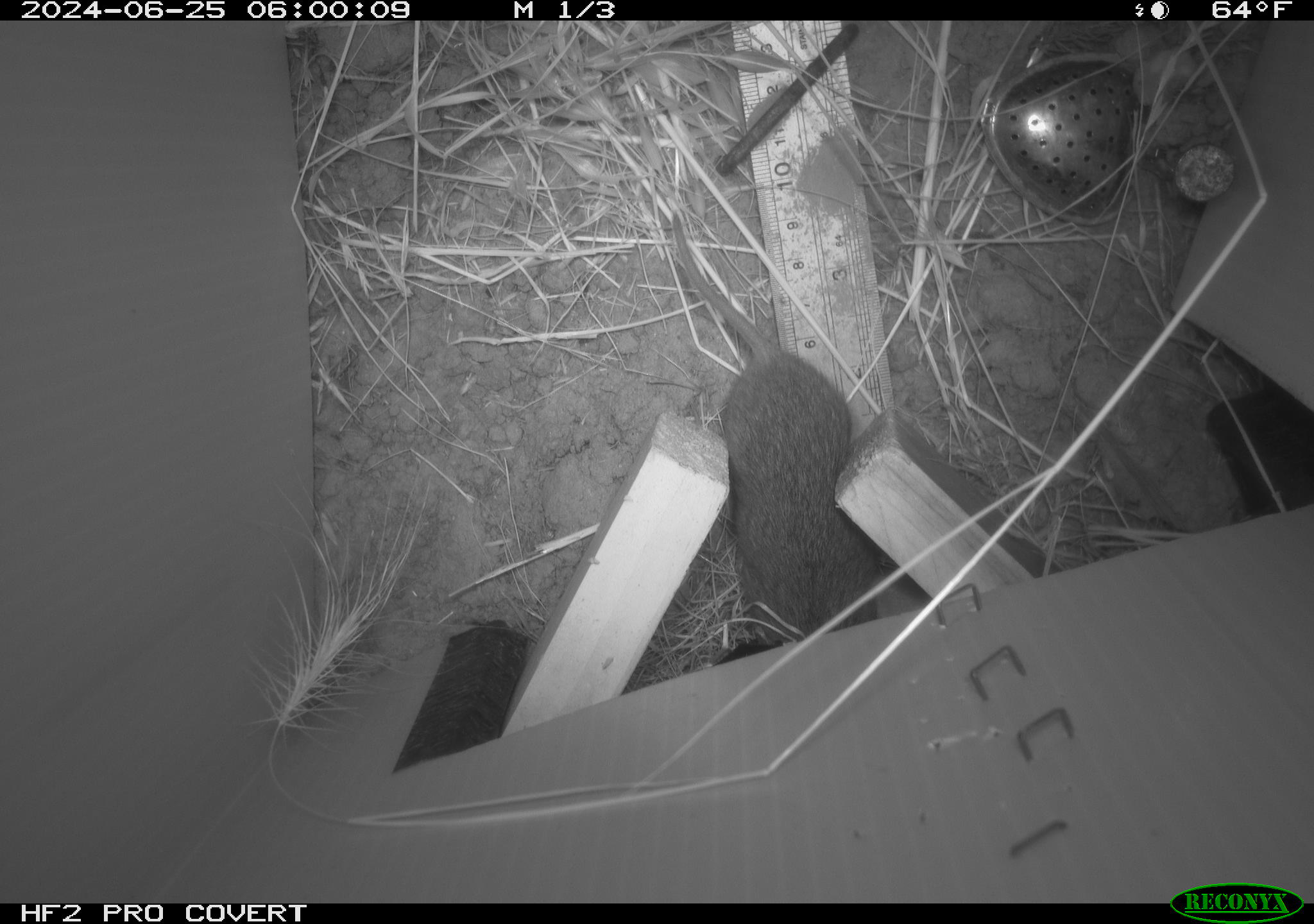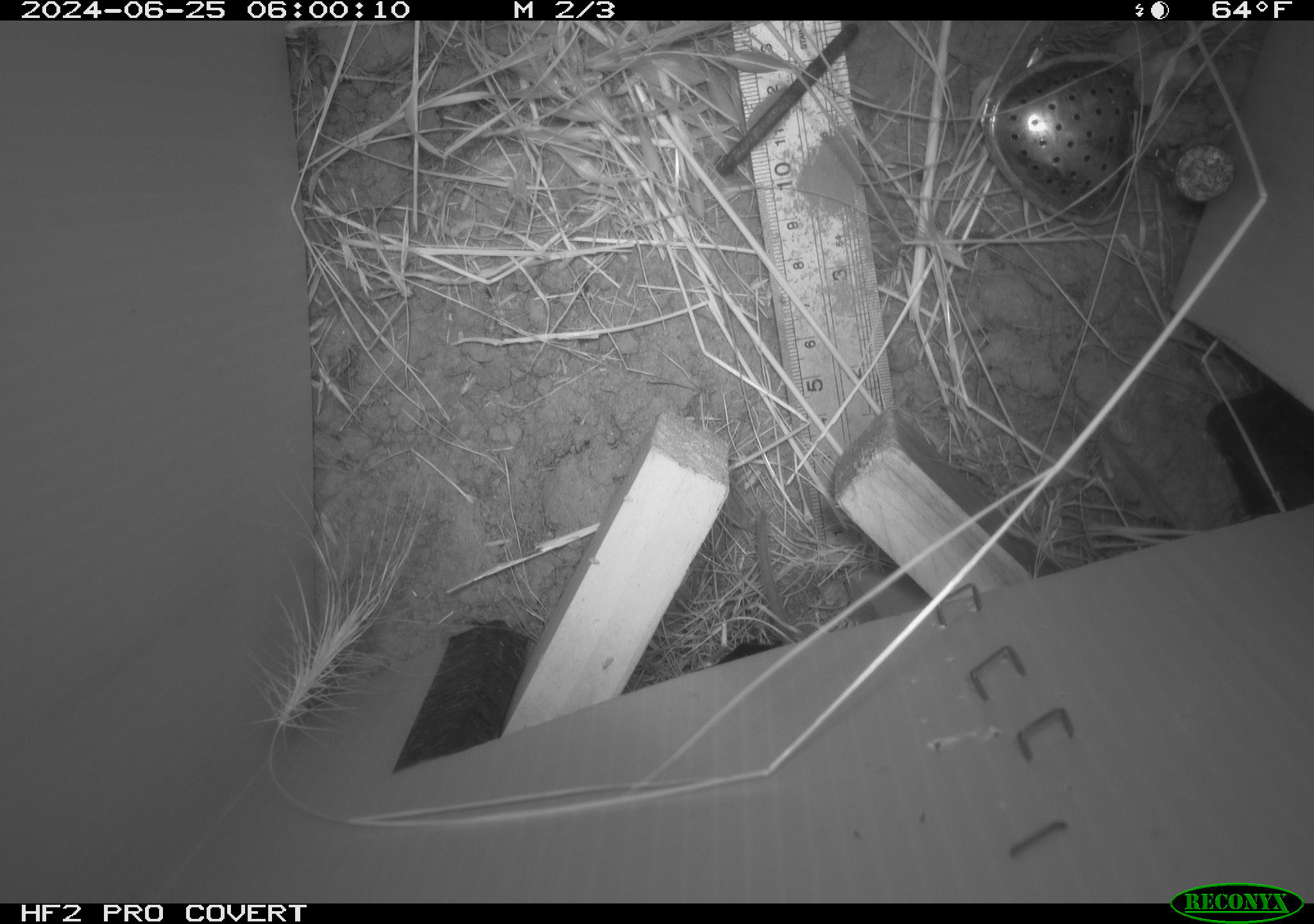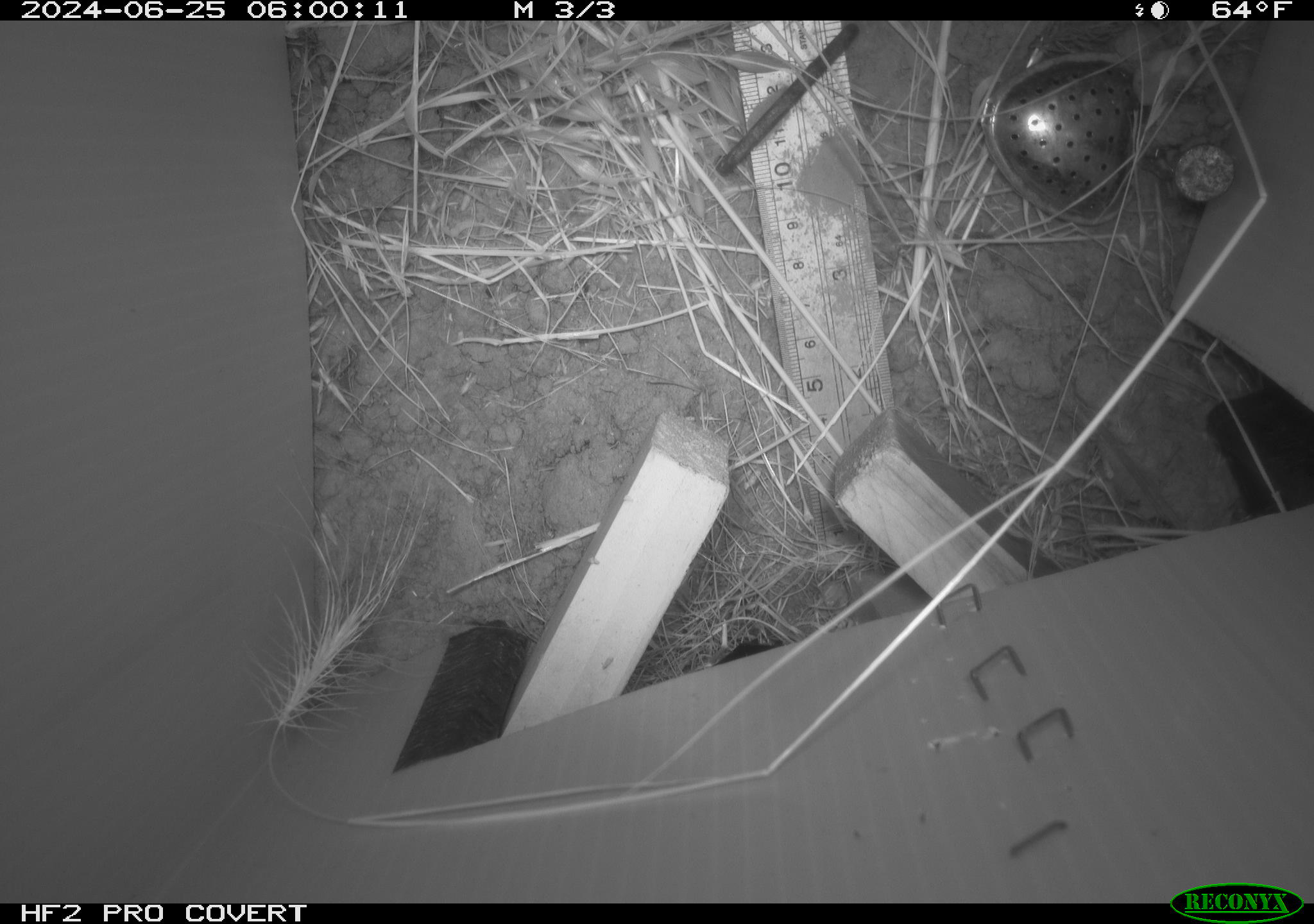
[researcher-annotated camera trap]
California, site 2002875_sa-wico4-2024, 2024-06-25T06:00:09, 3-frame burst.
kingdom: Animalia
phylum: Chordata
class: Mammalia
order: Rodentia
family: Cricetidae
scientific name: Arvicolinae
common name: voles, lemmings, and muskrats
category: arvicolinae subfamily